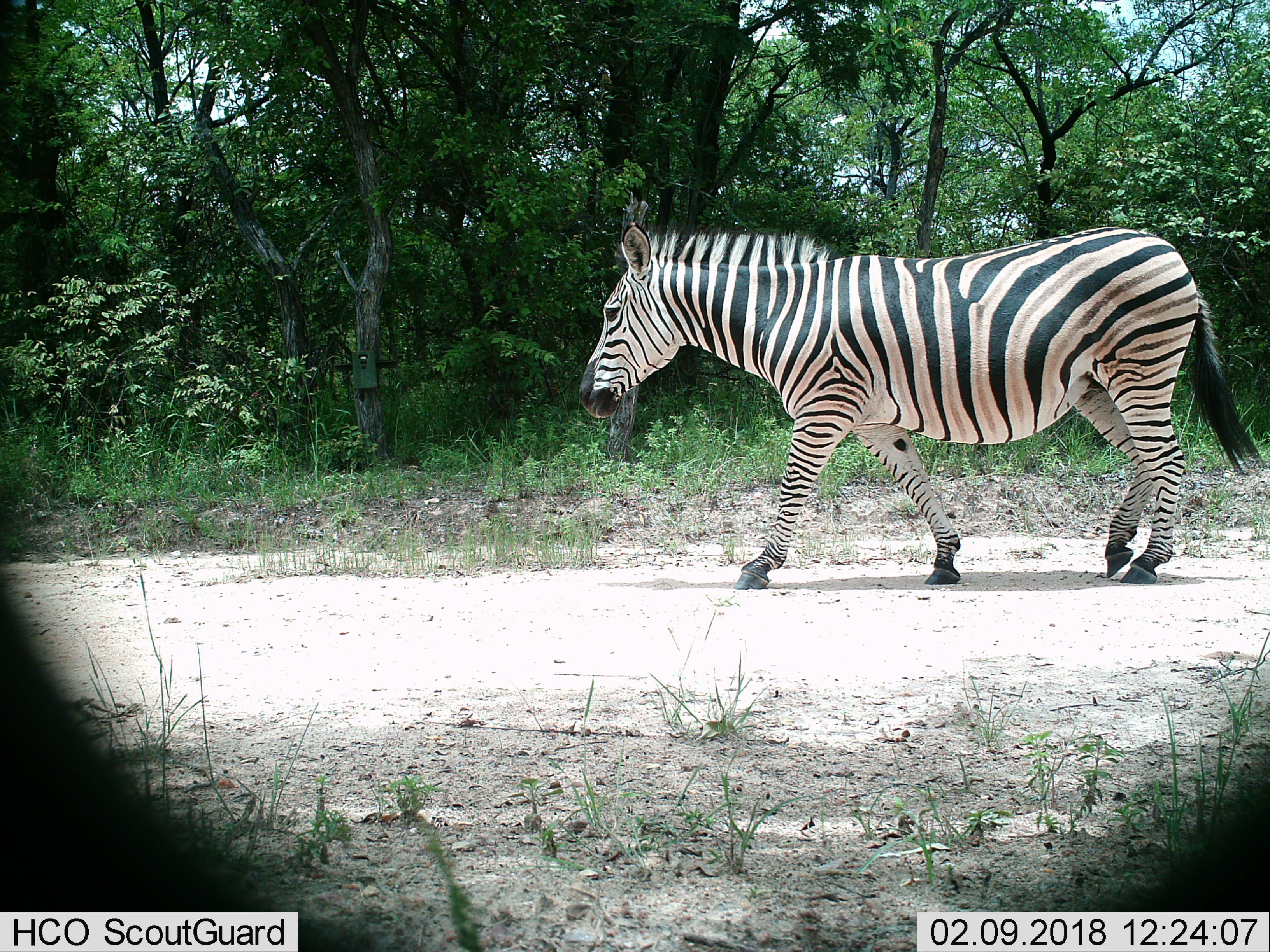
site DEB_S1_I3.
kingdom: Animalia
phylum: Chordata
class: Mammalia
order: Perissodactyla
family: Equidae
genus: Equus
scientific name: Equus quagga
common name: plains zebra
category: zebraplains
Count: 1.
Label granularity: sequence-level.